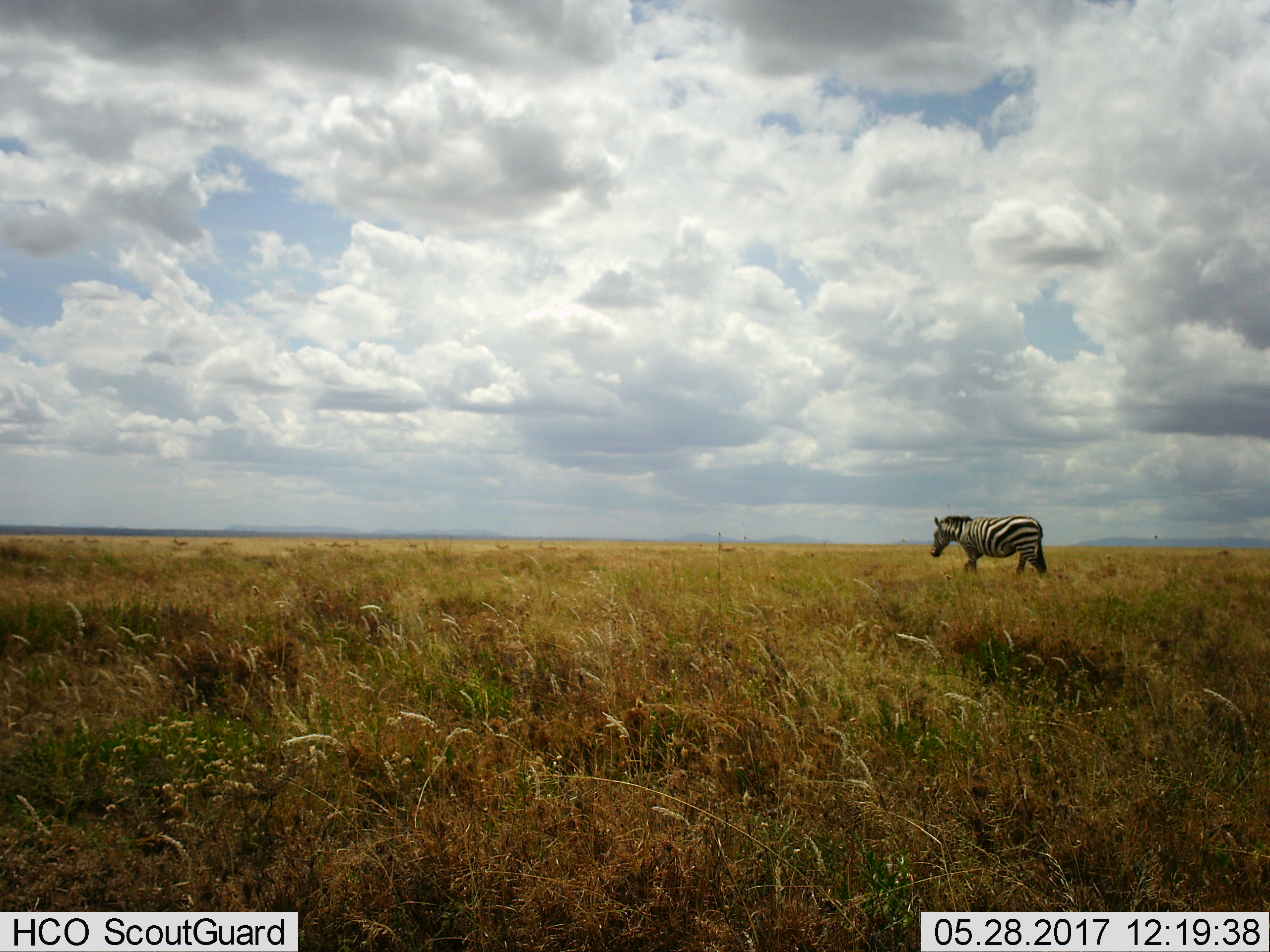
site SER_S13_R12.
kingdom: Animalia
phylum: Chordata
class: Mammalia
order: Perissodactyla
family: Equidae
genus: Equus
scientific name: Equus quagga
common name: plains zebra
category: zebraplains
Zebraplains (plains zebra) (Equus quagga), count 1. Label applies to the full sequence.